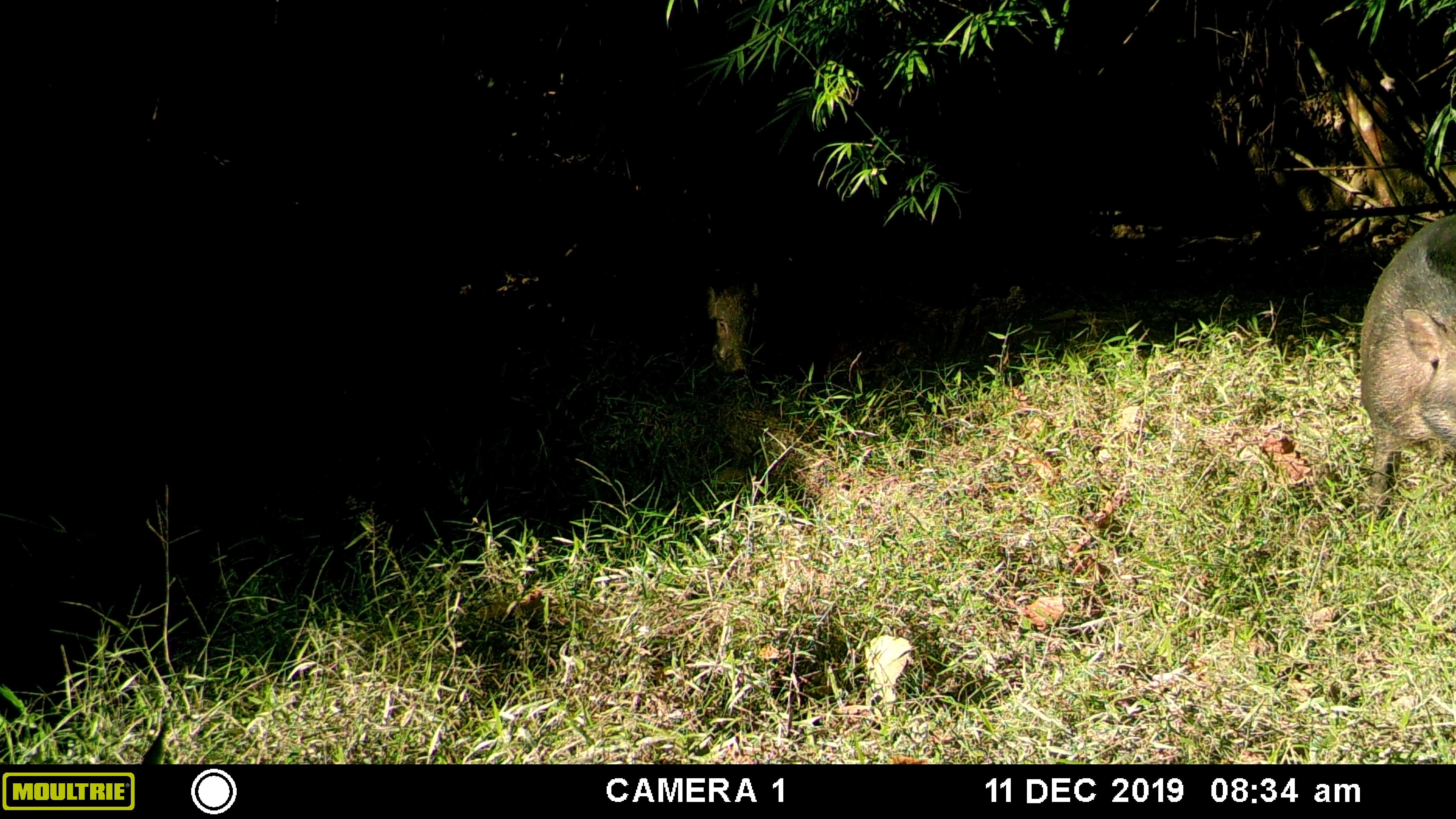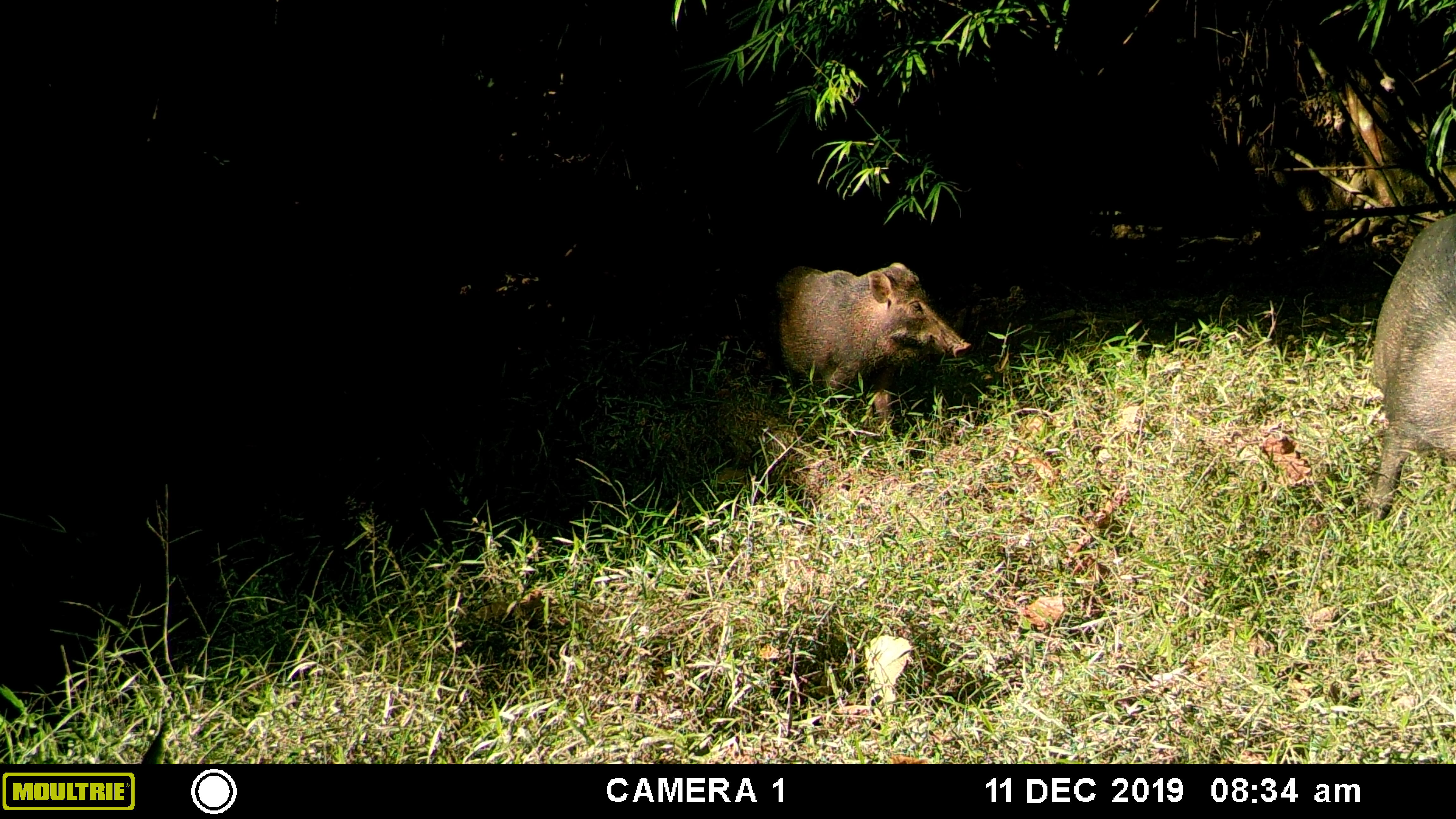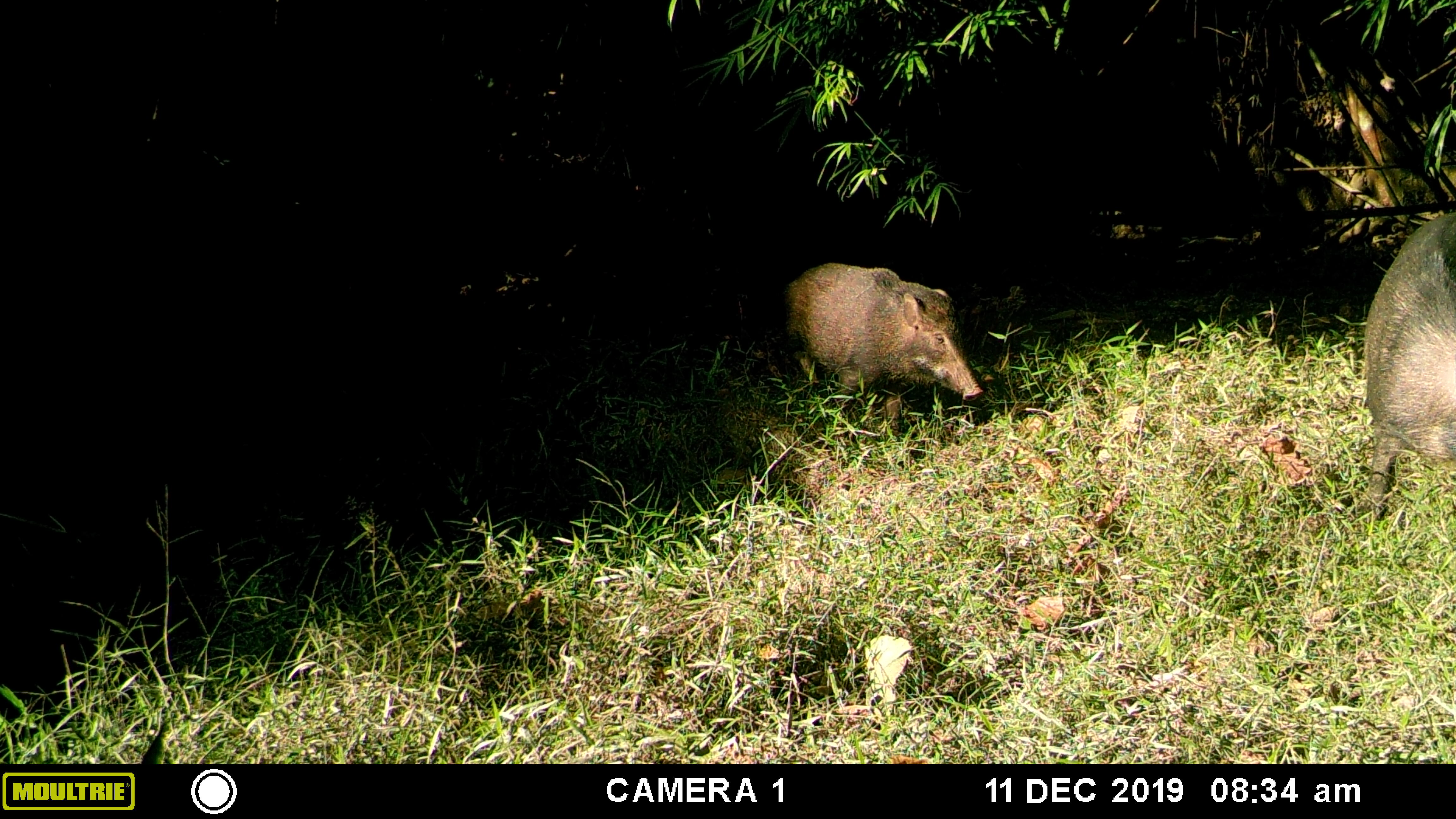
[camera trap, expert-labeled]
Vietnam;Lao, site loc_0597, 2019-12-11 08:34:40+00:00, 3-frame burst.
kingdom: Animalia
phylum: Chordata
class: Mammalia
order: Artiodactyla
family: Suidae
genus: Sus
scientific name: Sus scrofa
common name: eurasian wild pig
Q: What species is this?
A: Eurasian wild pig (Sus scrofa).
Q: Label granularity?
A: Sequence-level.